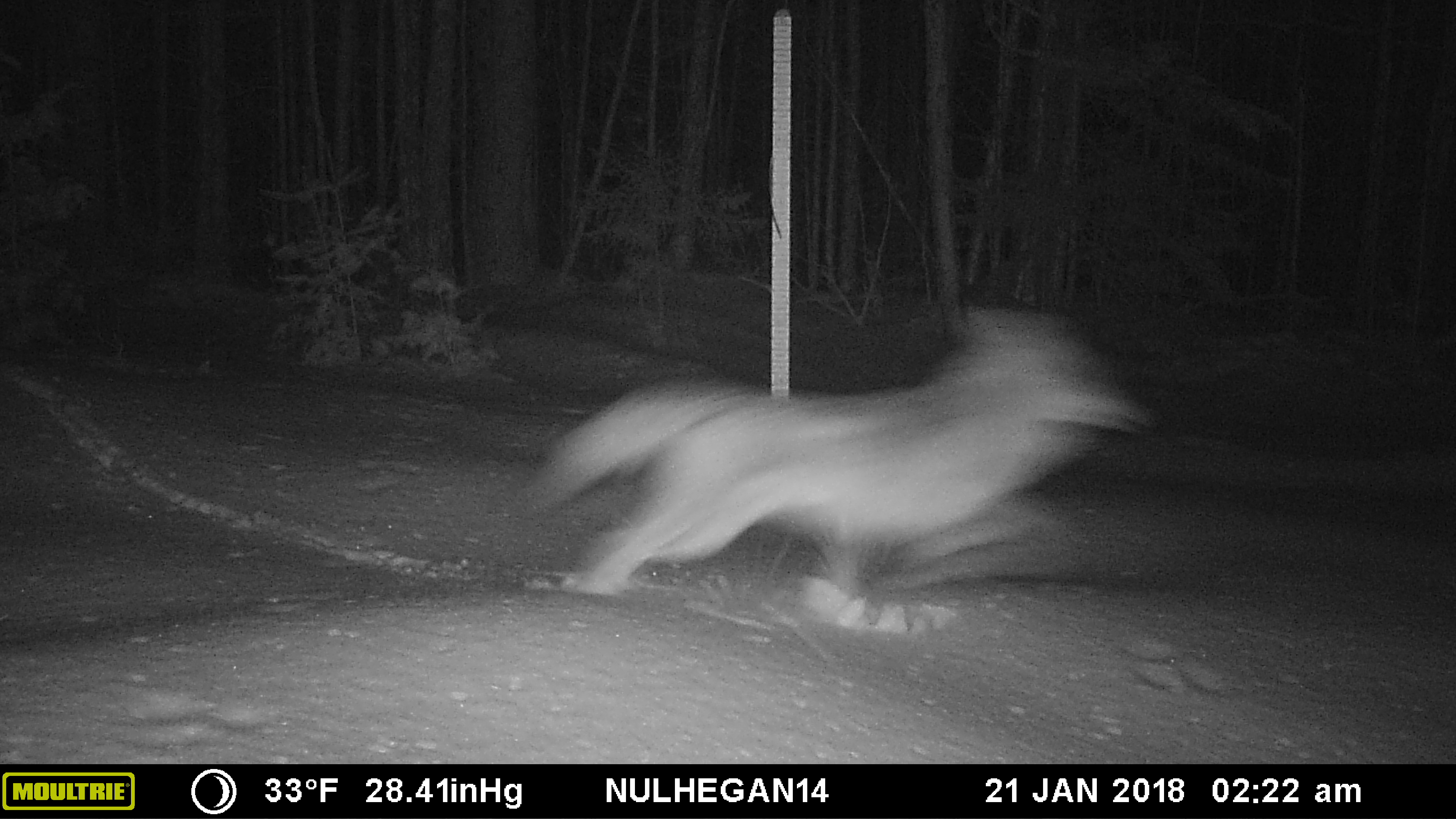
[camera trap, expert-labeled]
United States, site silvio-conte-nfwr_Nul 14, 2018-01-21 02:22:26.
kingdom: Animalia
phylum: Chordata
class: Mammalia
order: Carnivora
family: Canidae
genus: Canis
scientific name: Canis latrans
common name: coyote